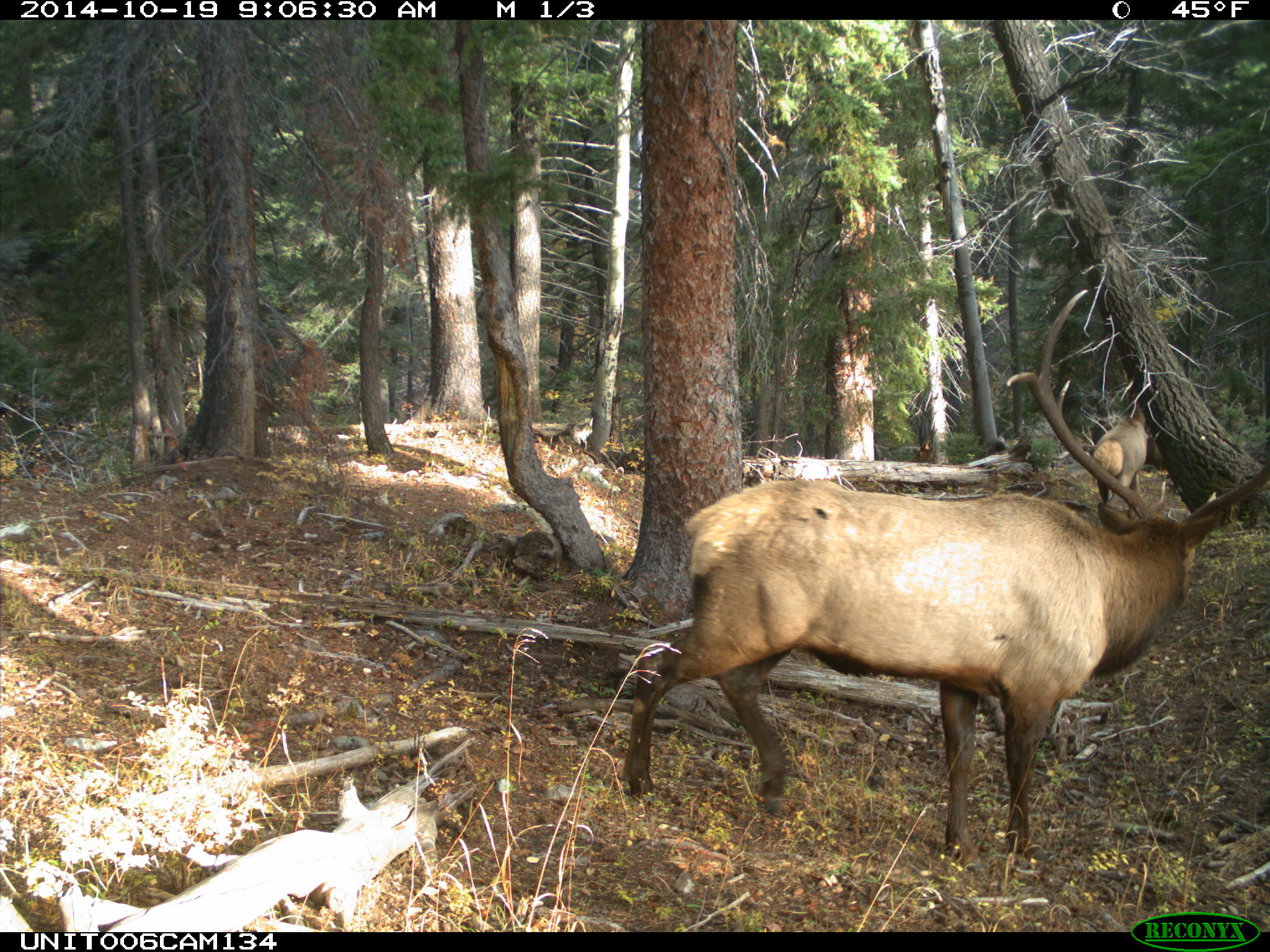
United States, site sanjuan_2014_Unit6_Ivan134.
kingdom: Animalia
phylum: Chordata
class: Mammalia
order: Artiodactyla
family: Cervidae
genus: Cervus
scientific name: Cervus elaphus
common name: red deer